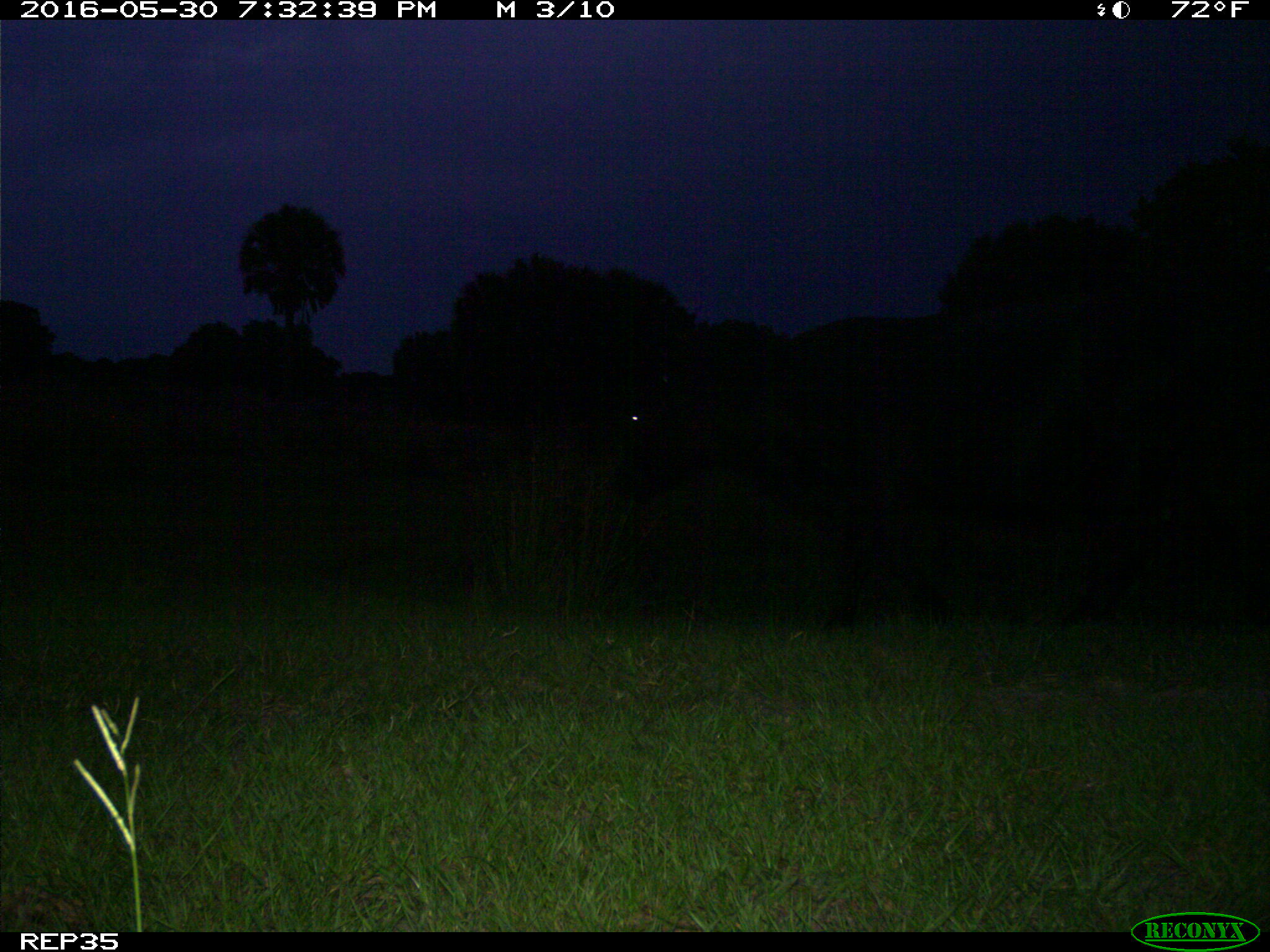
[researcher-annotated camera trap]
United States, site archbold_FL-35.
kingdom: Animalia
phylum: Chordata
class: Mammalia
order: Artiodactyla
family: Bovidae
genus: Bos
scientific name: Bos taurus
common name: domestic cow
Bos taurus (domestic cow).